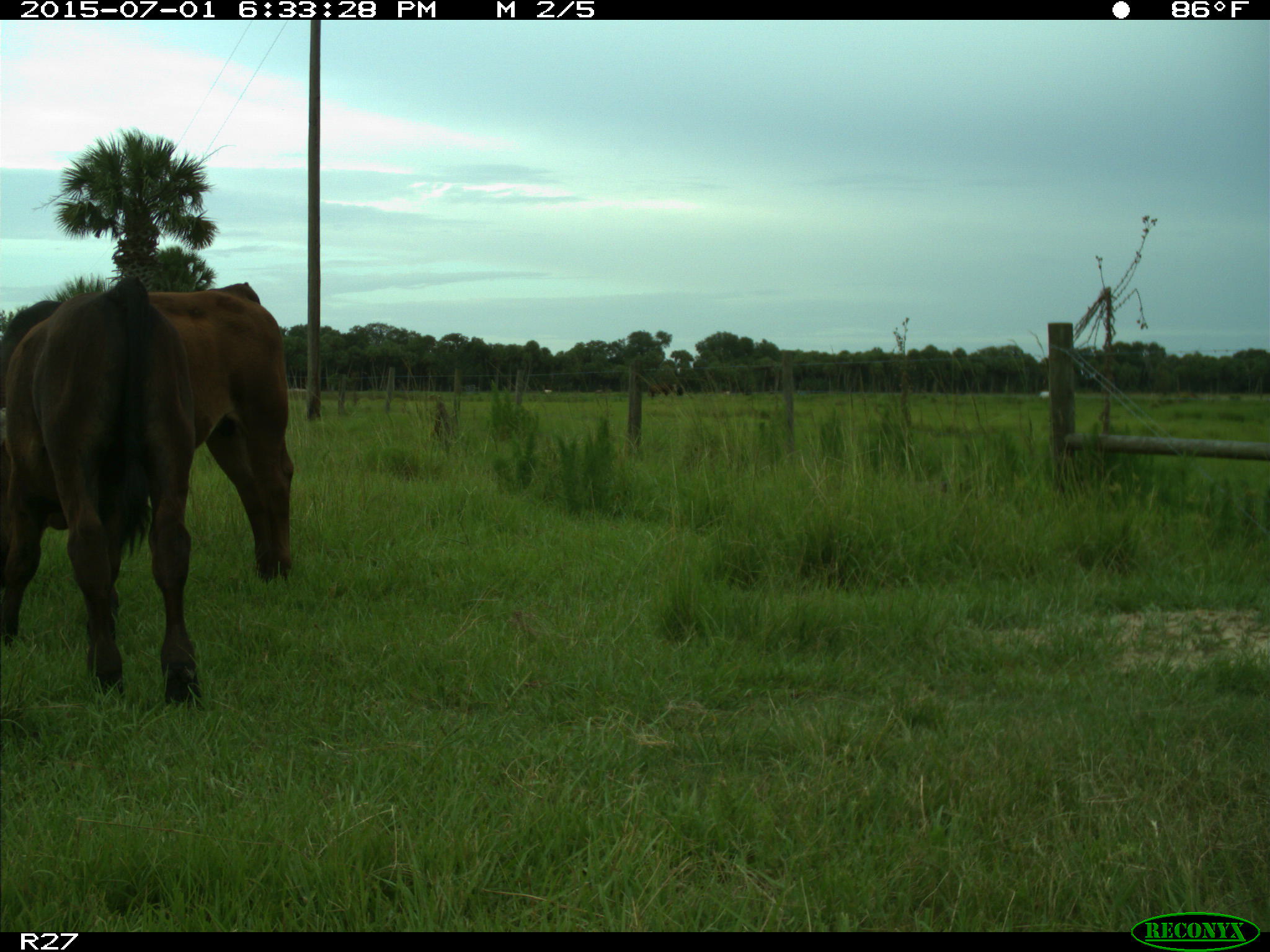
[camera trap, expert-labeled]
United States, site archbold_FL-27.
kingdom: Animalia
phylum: Chordata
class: Mammalia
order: Artiodactyla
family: Bovidae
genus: Bos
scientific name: Bos taurus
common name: domestic cow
Bos taurus (domestic cow).